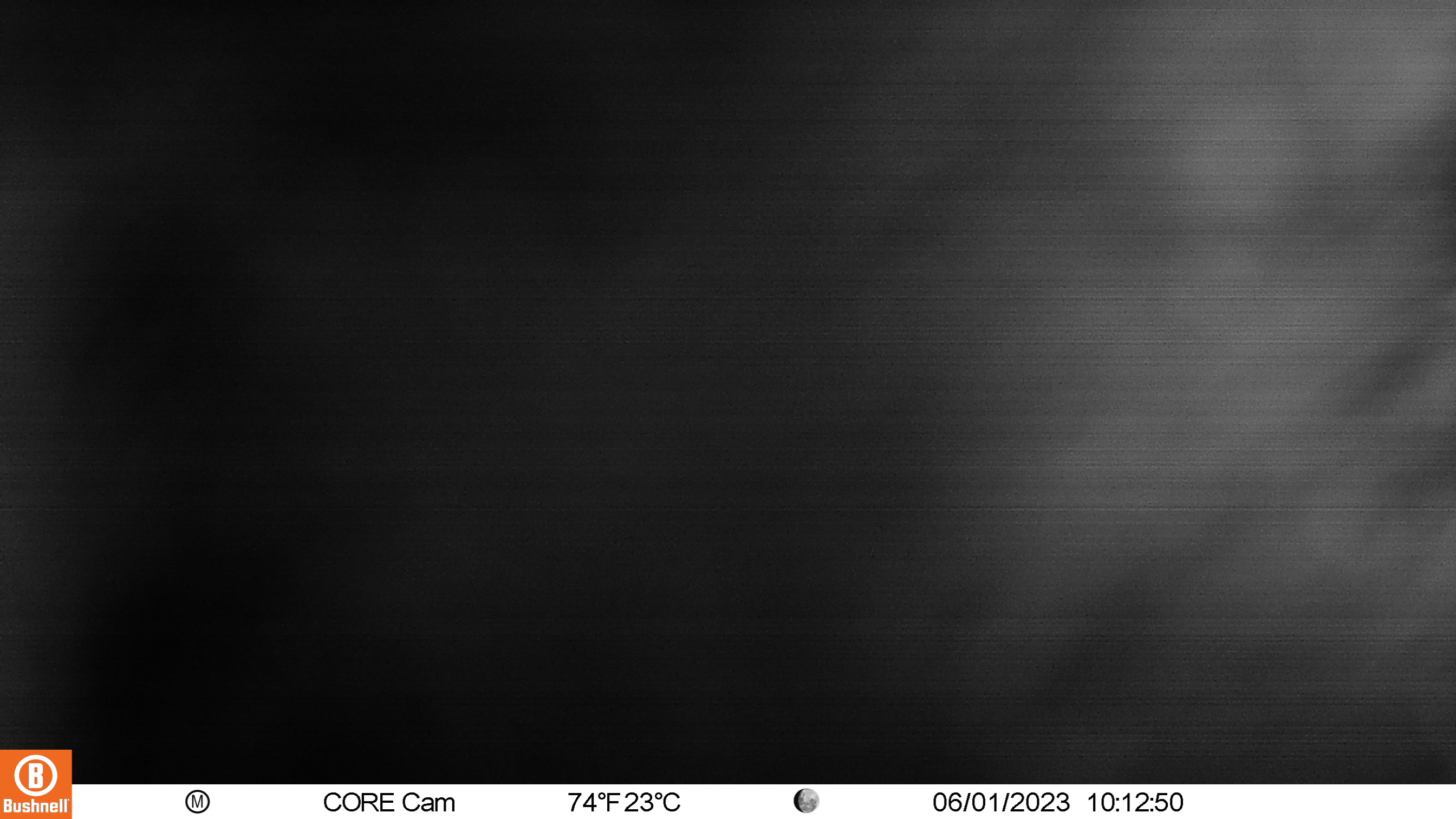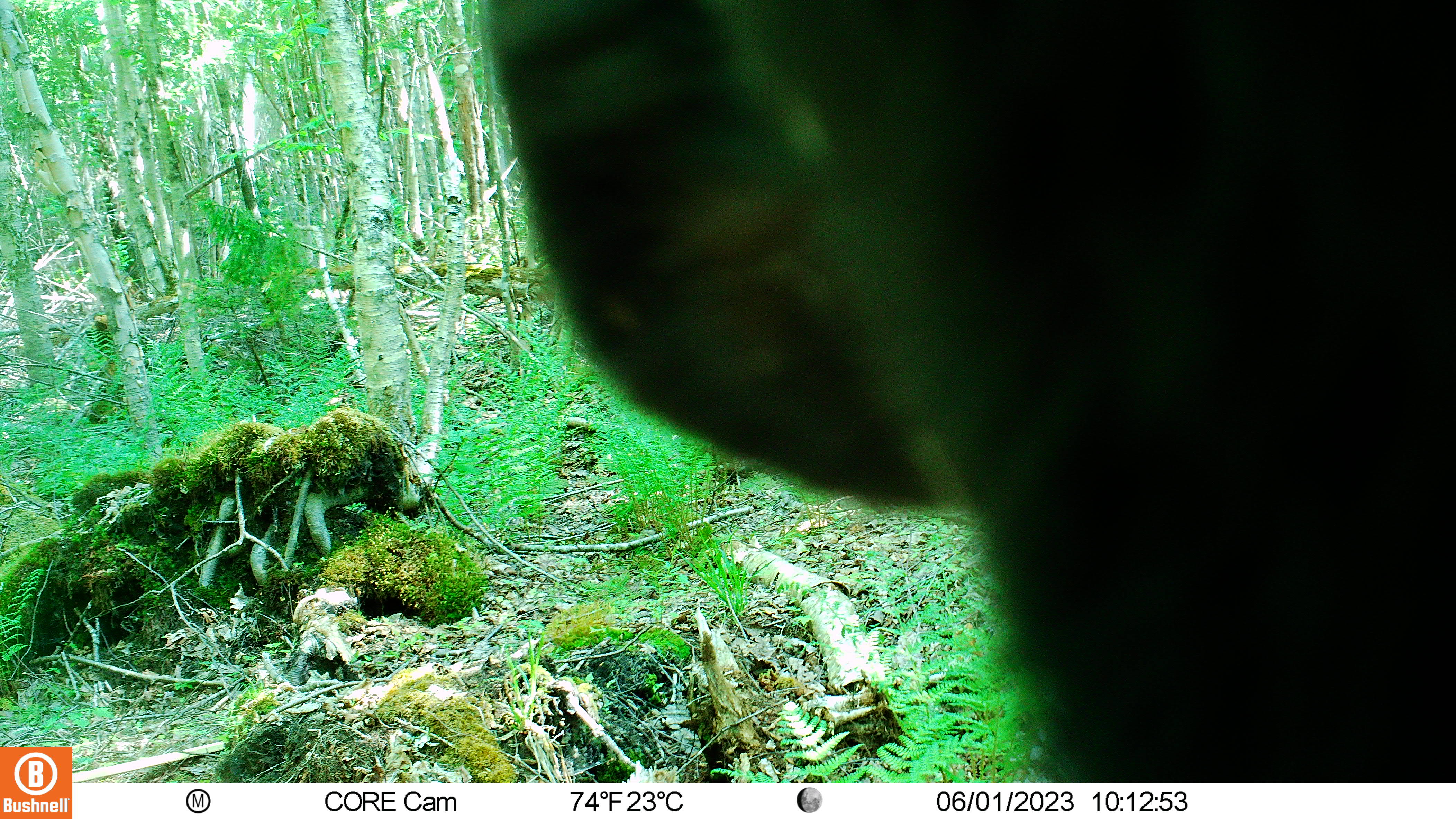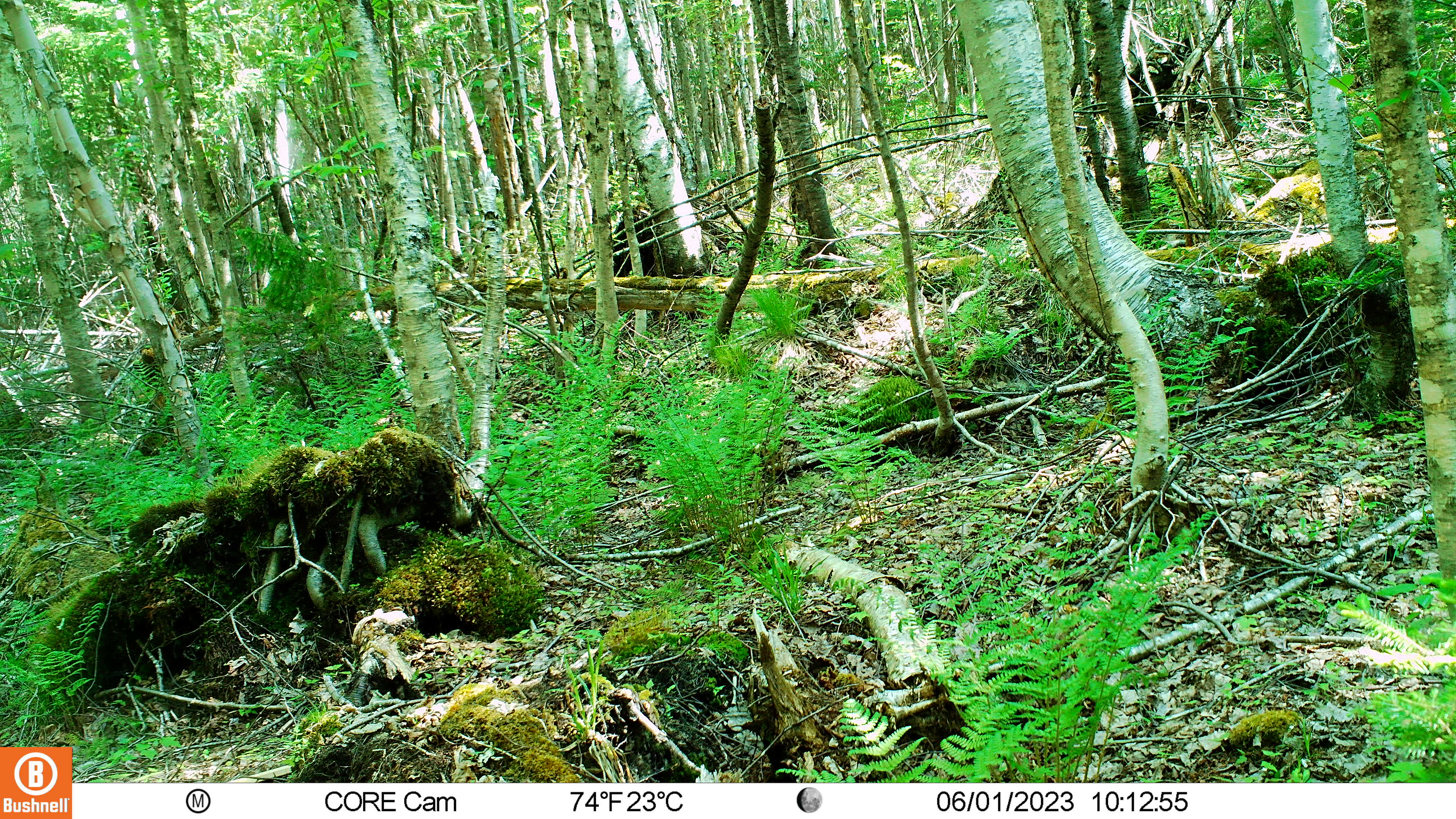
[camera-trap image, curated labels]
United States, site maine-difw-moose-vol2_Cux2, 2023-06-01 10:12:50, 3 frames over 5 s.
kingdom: Animalia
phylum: Chordata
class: Mammalia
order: Carnivora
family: Ursidae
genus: Ursus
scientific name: Ursus americanus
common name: black bear